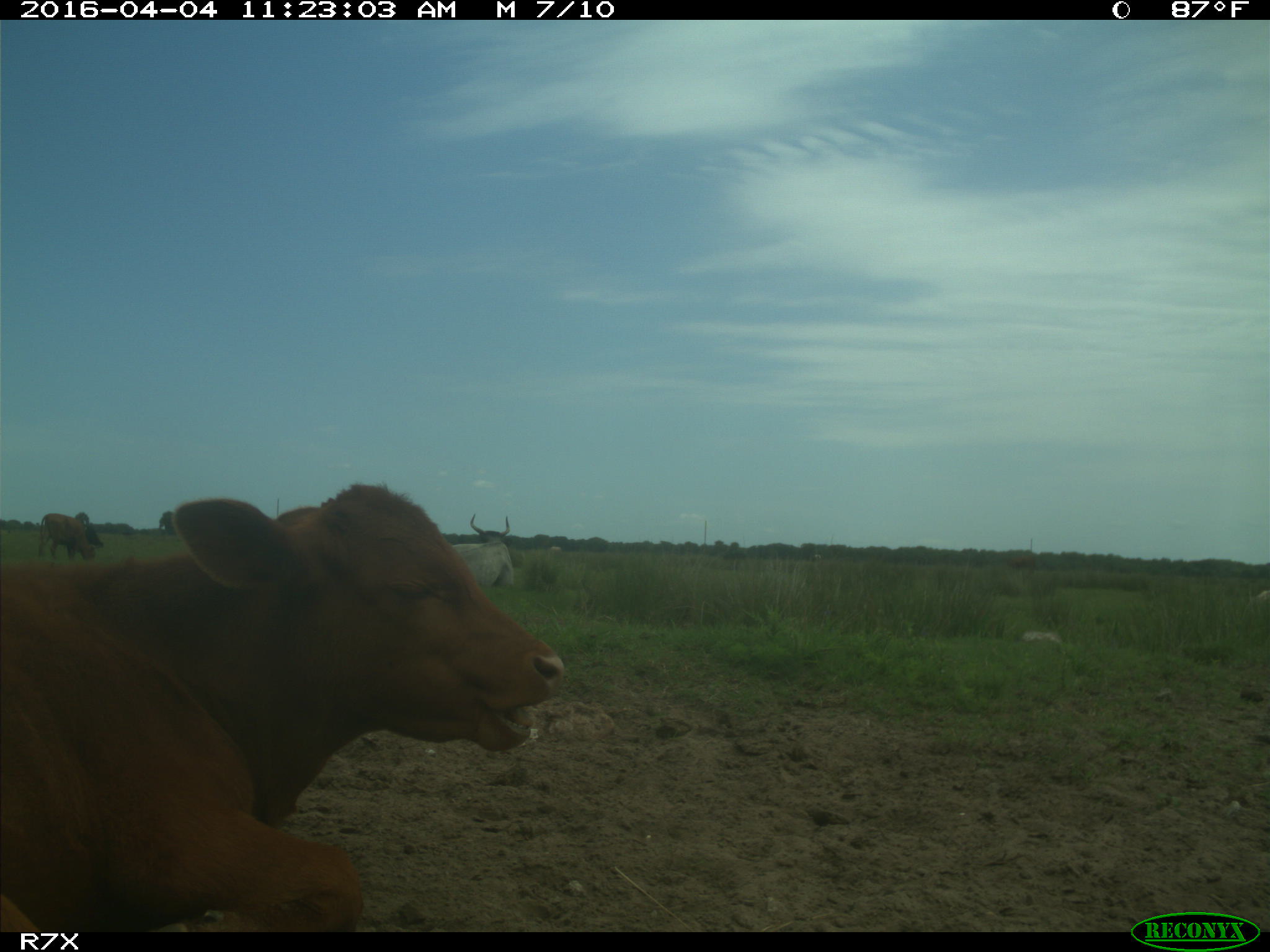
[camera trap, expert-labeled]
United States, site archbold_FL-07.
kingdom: Animalia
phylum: Chordata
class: Mammalia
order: Artiodactyla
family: Bovidae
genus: Bos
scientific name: Bos taurus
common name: domestic cow